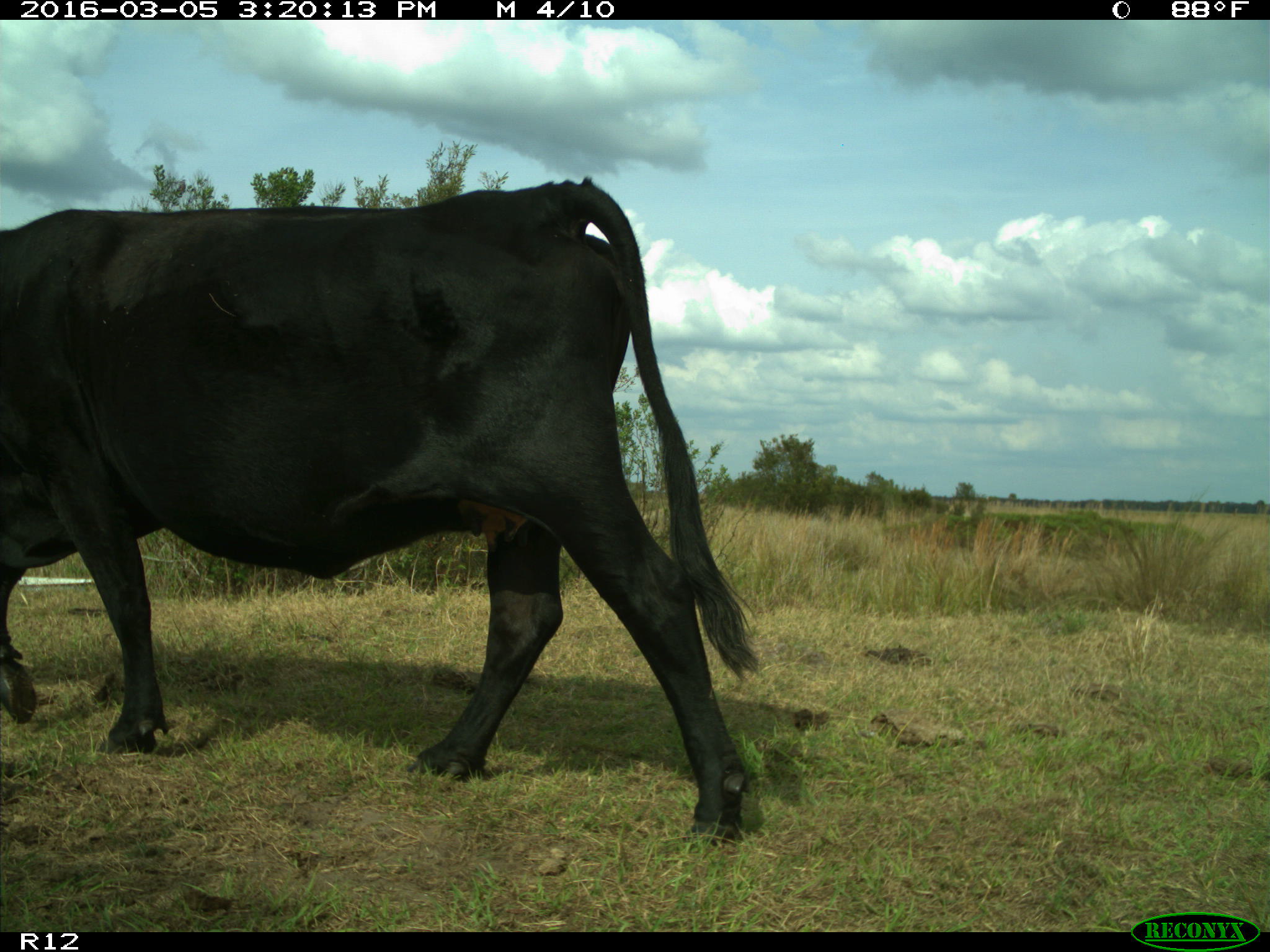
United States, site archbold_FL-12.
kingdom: Animalia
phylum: Chordata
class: Mammalia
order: Artiodactyla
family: Bovidae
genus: Bos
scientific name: Bos taurus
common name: domestic cow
Bos taurus (domestic cow).